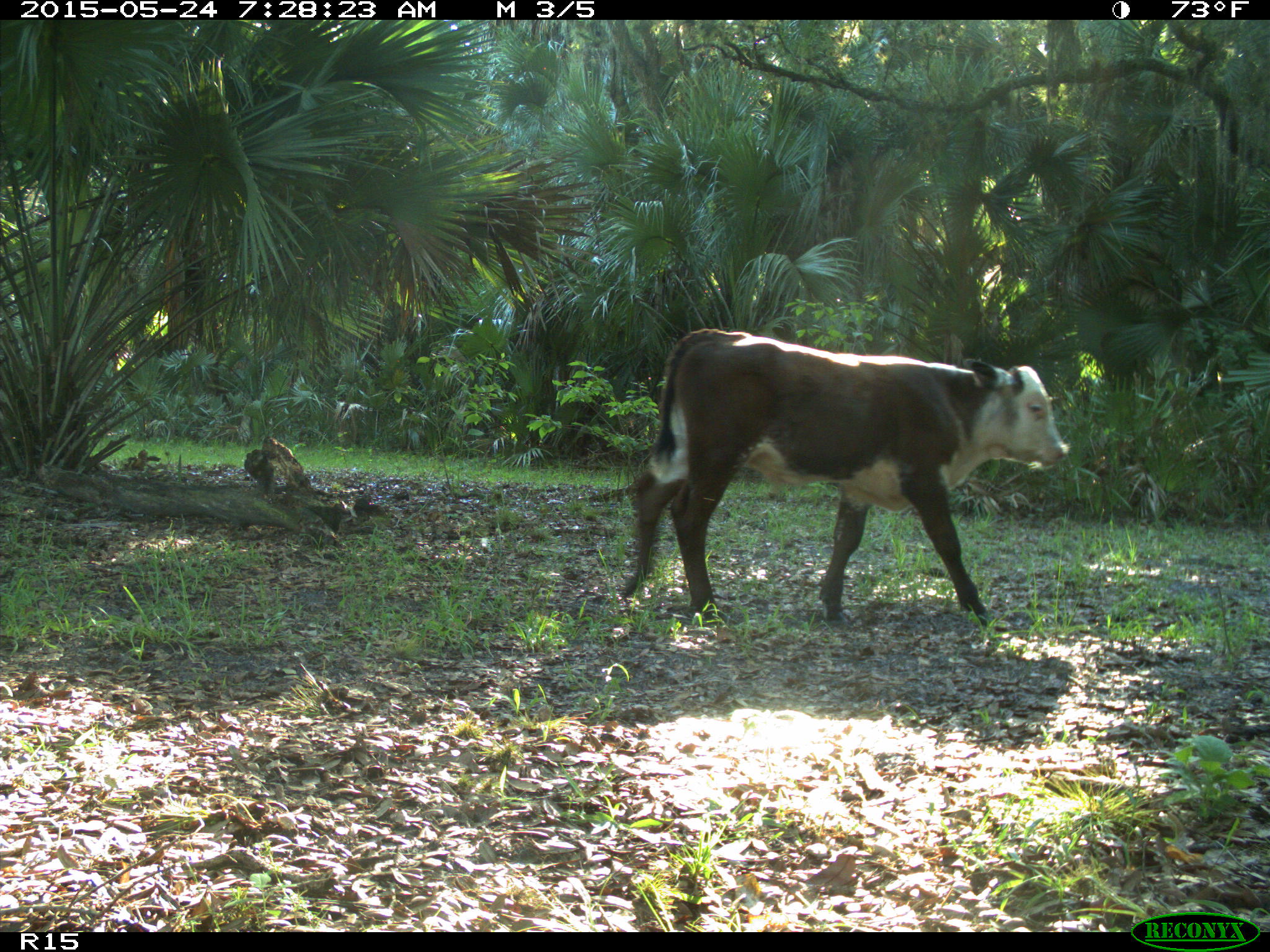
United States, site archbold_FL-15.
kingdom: Animalia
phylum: Chordata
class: Mammalia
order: Artiodactyla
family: Bovidae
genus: Bos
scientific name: Bos taurus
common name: domestic cow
Bos taurus (domestic cow).